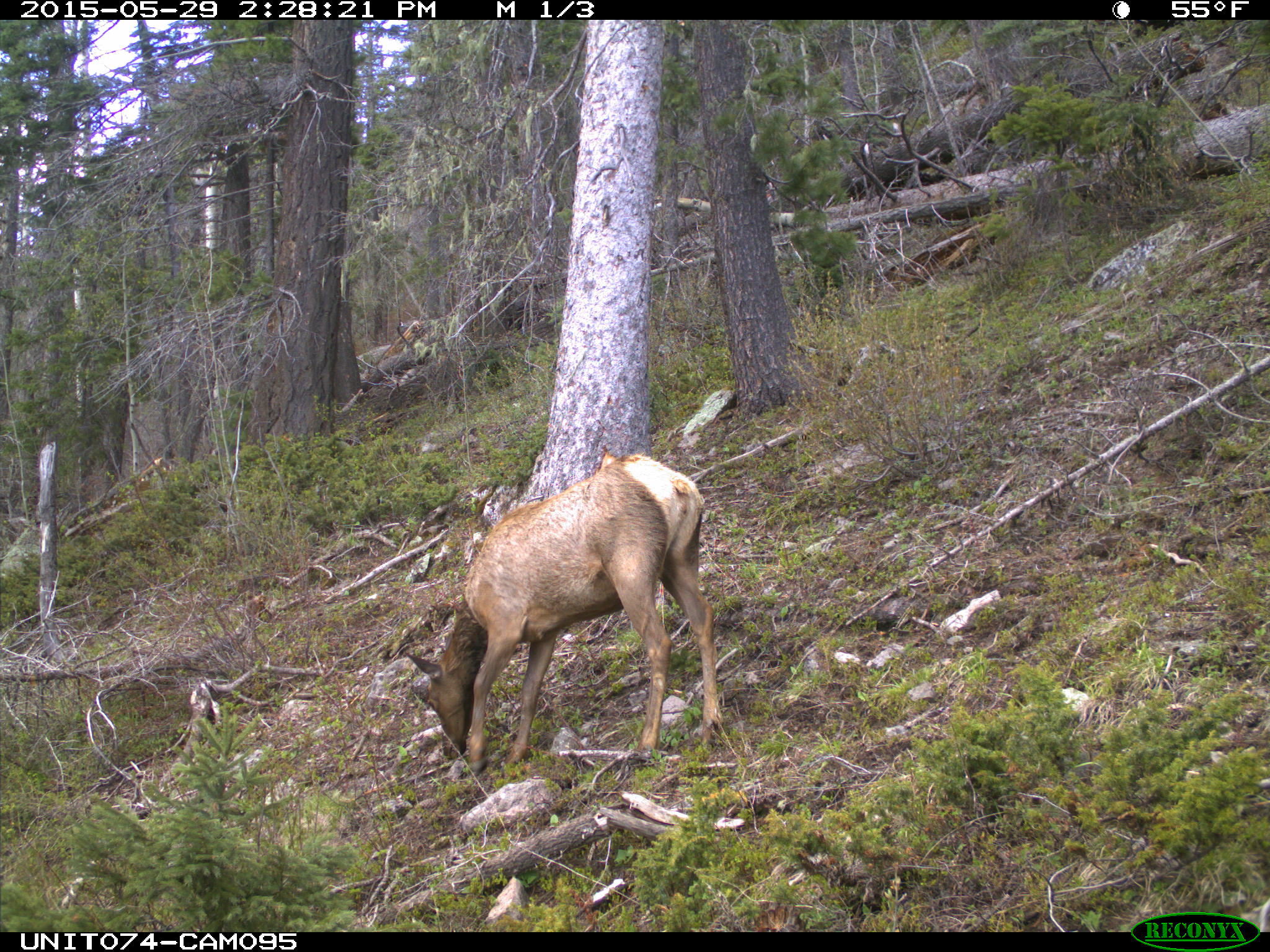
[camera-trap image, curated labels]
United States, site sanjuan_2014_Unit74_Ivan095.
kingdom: Animalia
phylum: Chordata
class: Mammalia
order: Artiodactyla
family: Cervidae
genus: Cervus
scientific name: Cervus elaphus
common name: red deer